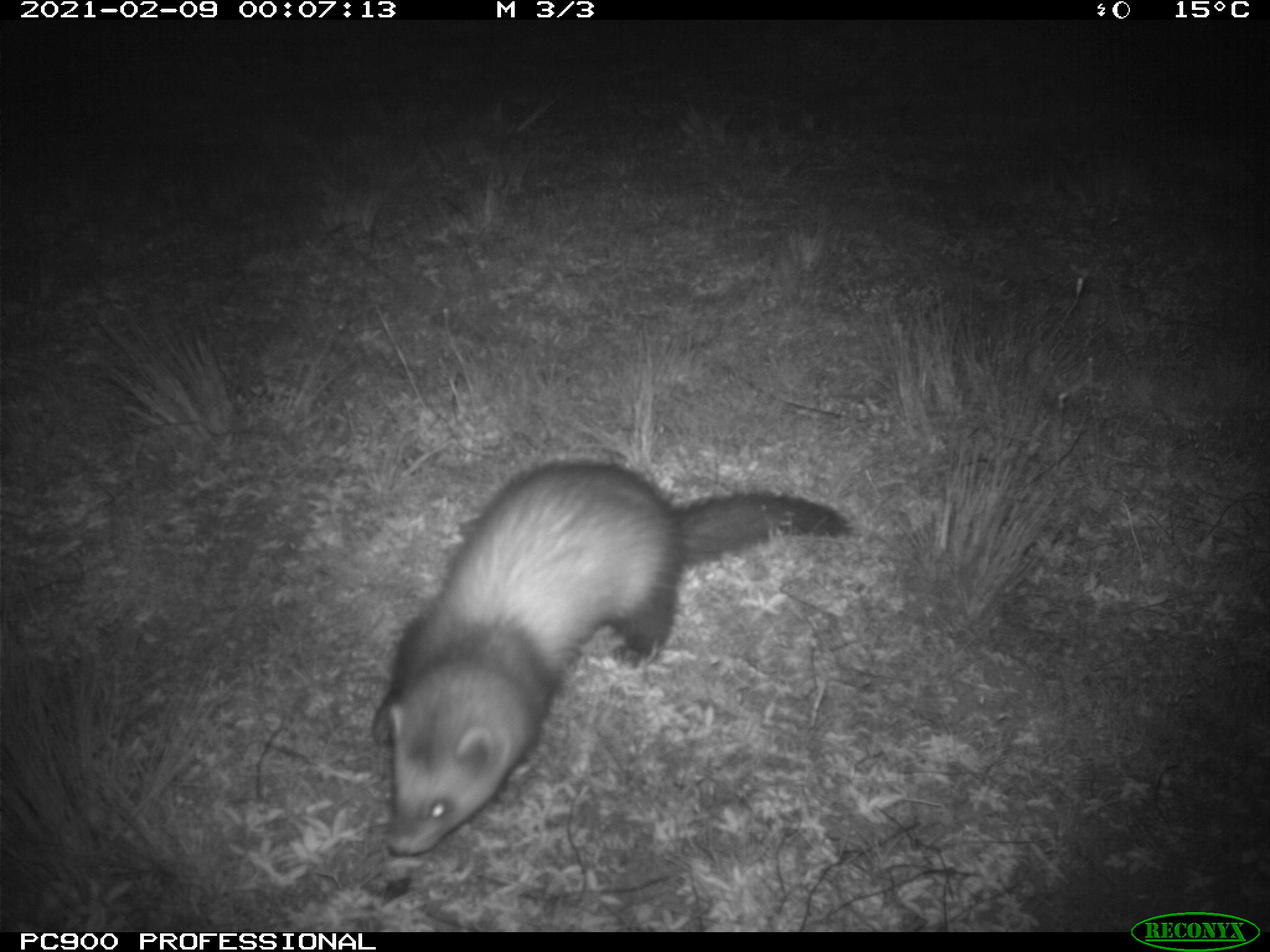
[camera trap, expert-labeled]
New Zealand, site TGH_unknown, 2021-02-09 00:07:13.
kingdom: Animalia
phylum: Chordata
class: Mammalia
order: Carnivora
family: Mustelidae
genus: Mustela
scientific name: Mustela furo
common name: ferret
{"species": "ferret (Mustela furo)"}